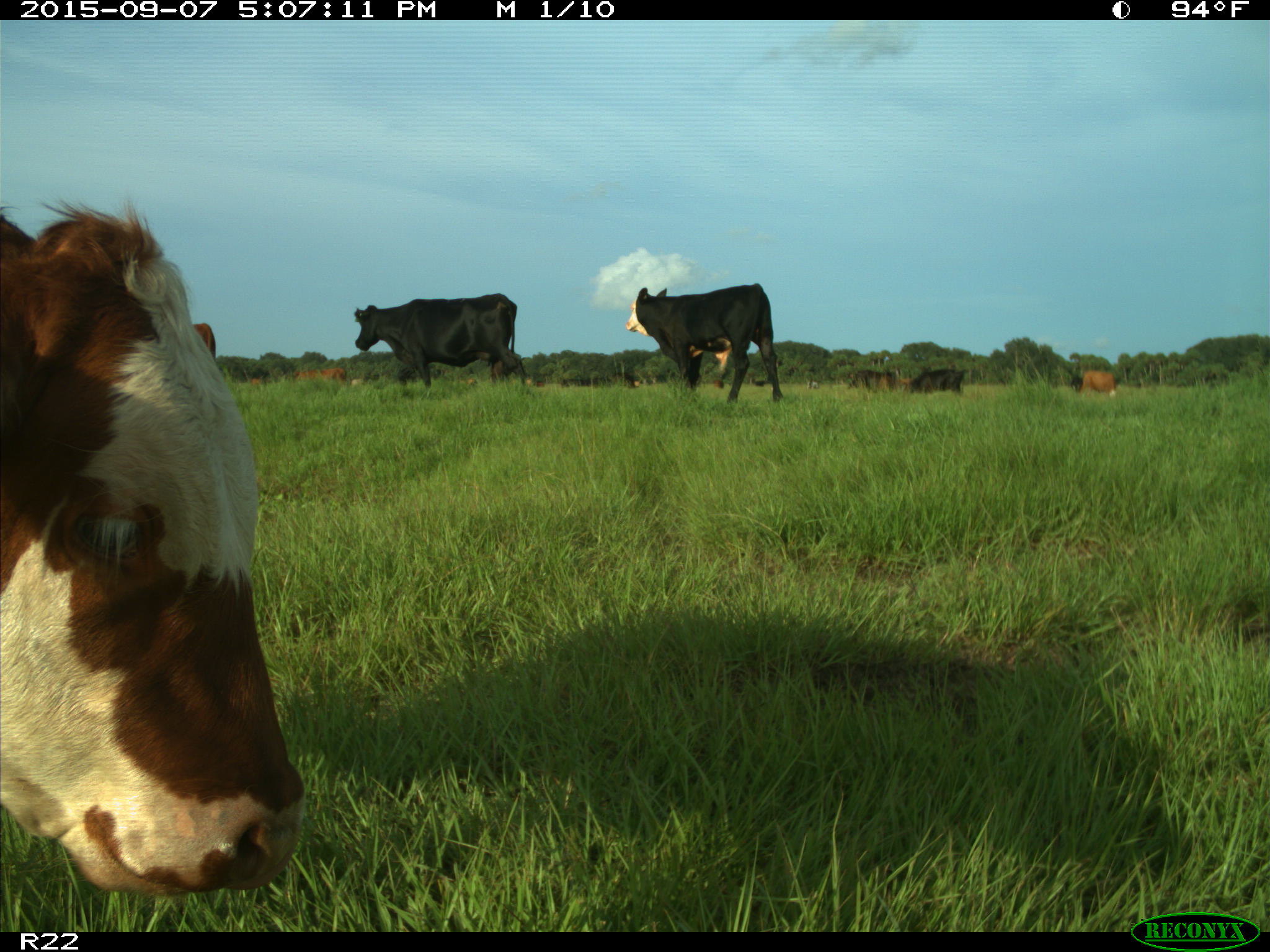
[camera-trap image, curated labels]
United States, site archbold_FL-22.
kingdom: Animalia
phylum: Chordata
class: Mammalia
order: Artiodactyla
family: Bovidae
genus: Bos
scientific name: Bos taurus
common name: domestic cow